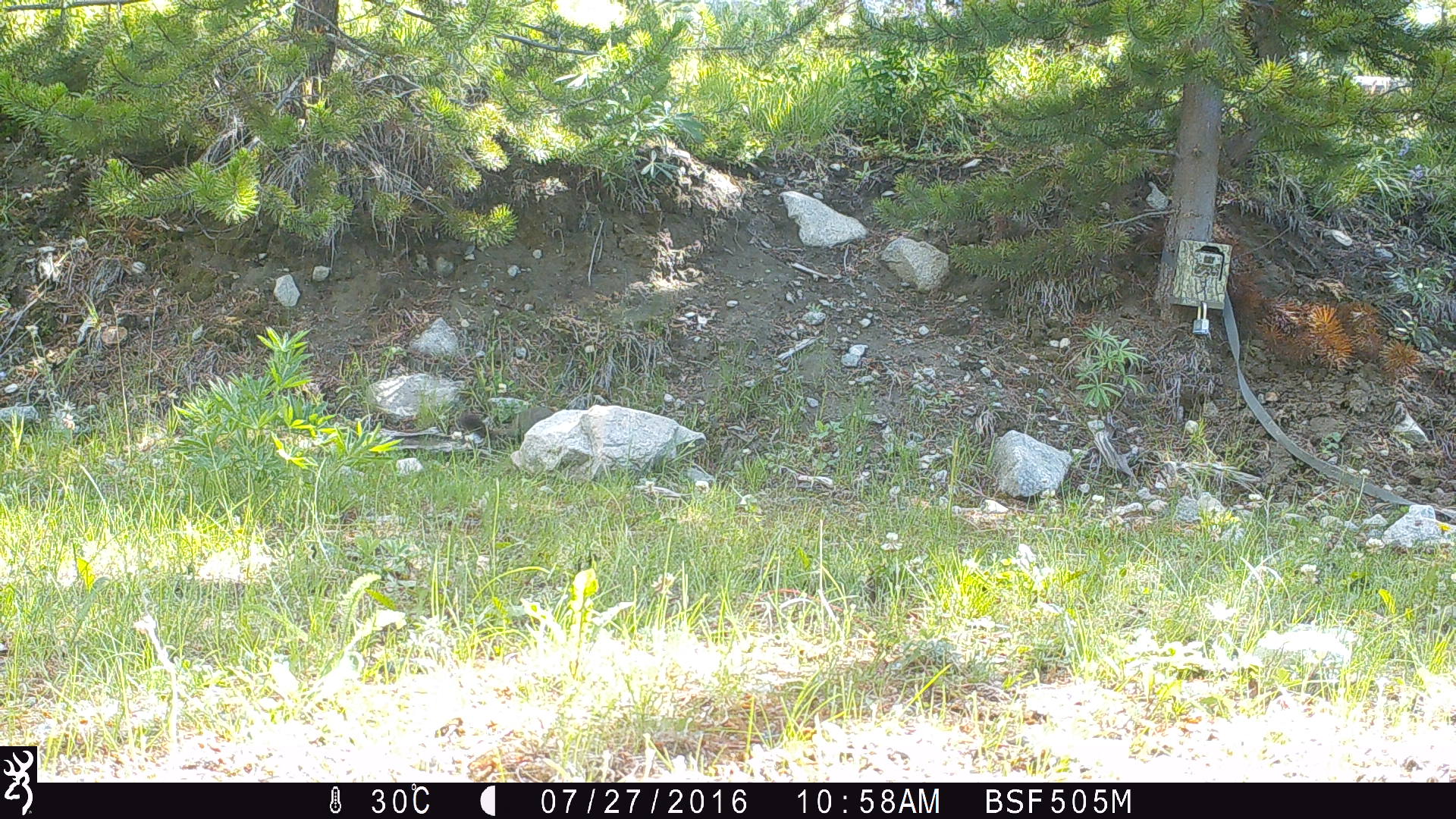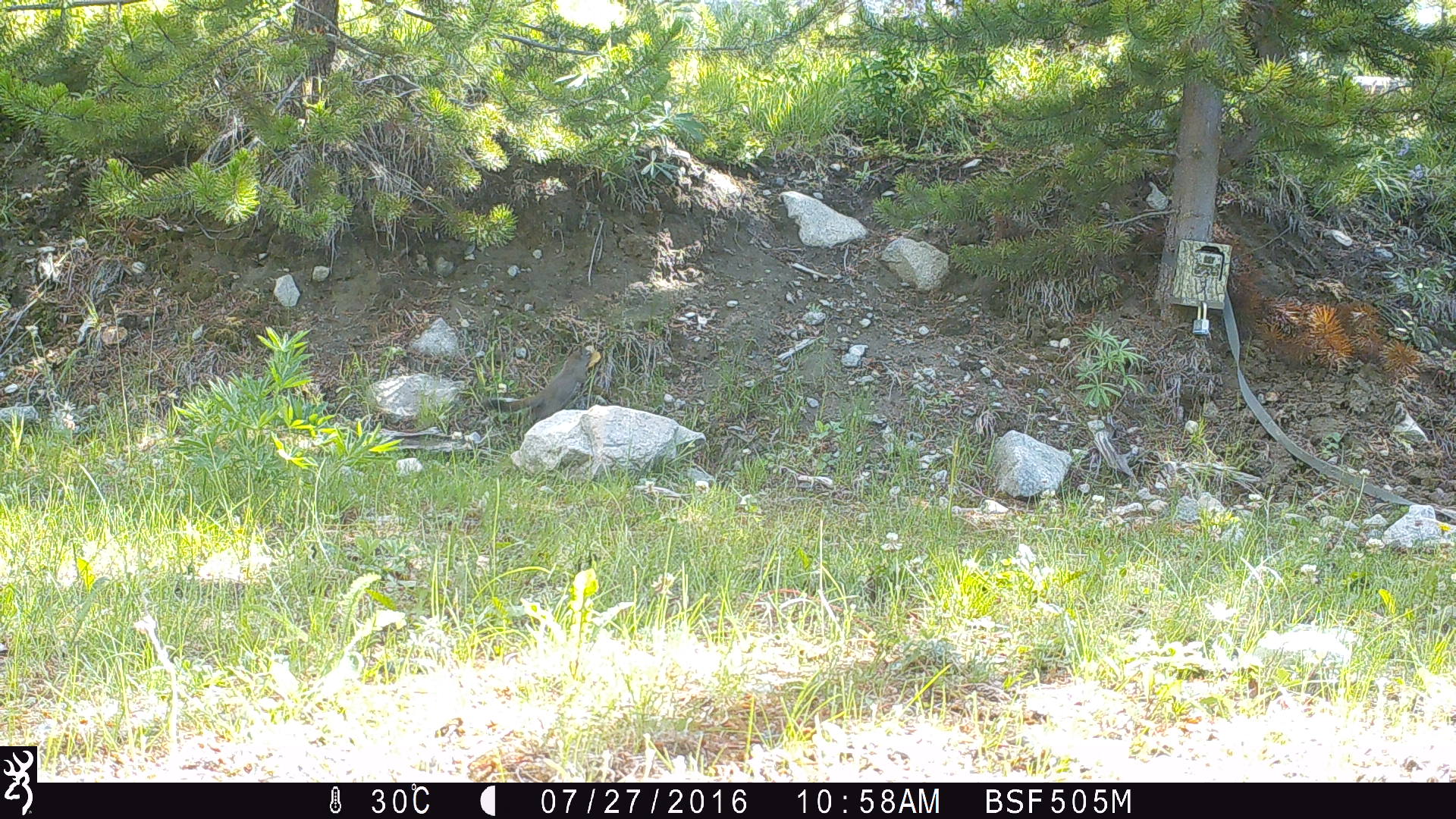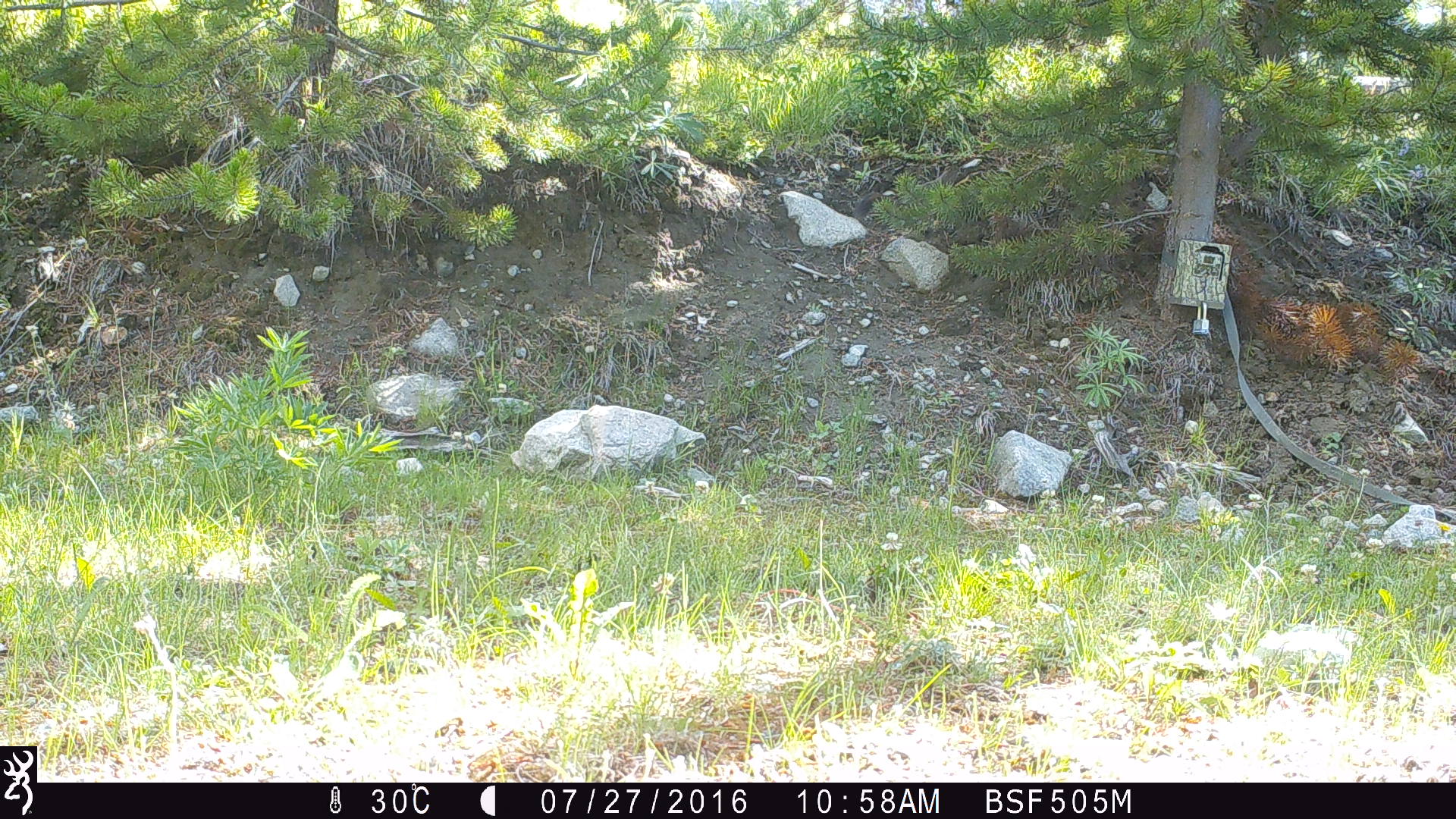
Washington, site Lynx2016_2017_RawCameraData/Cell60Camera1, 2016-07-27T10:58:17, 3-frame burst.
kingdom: Animalia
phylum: Chordata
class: Mammalia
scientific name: Mammalia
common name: small mammal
Small mammal (Mammalia). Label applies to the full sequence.